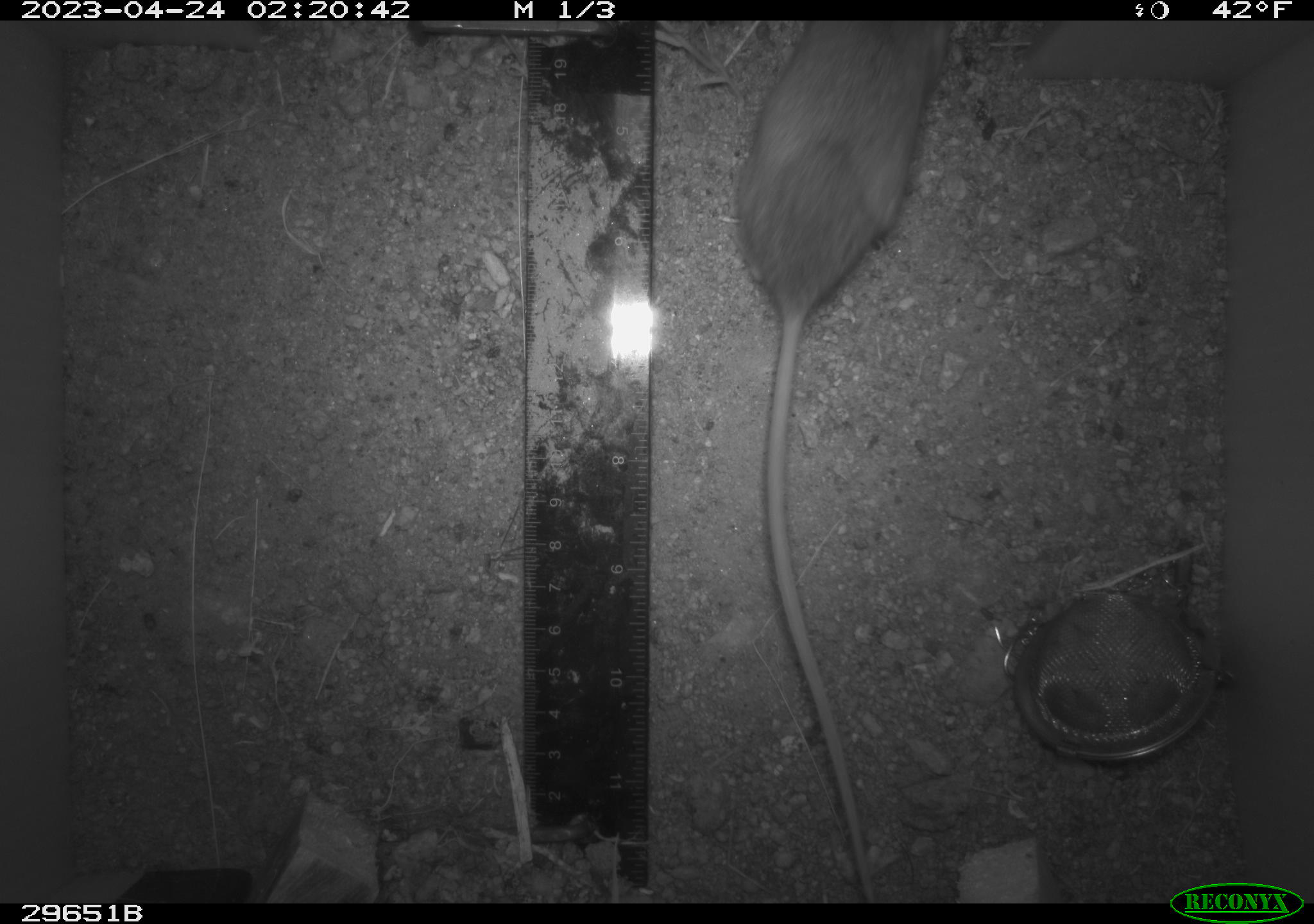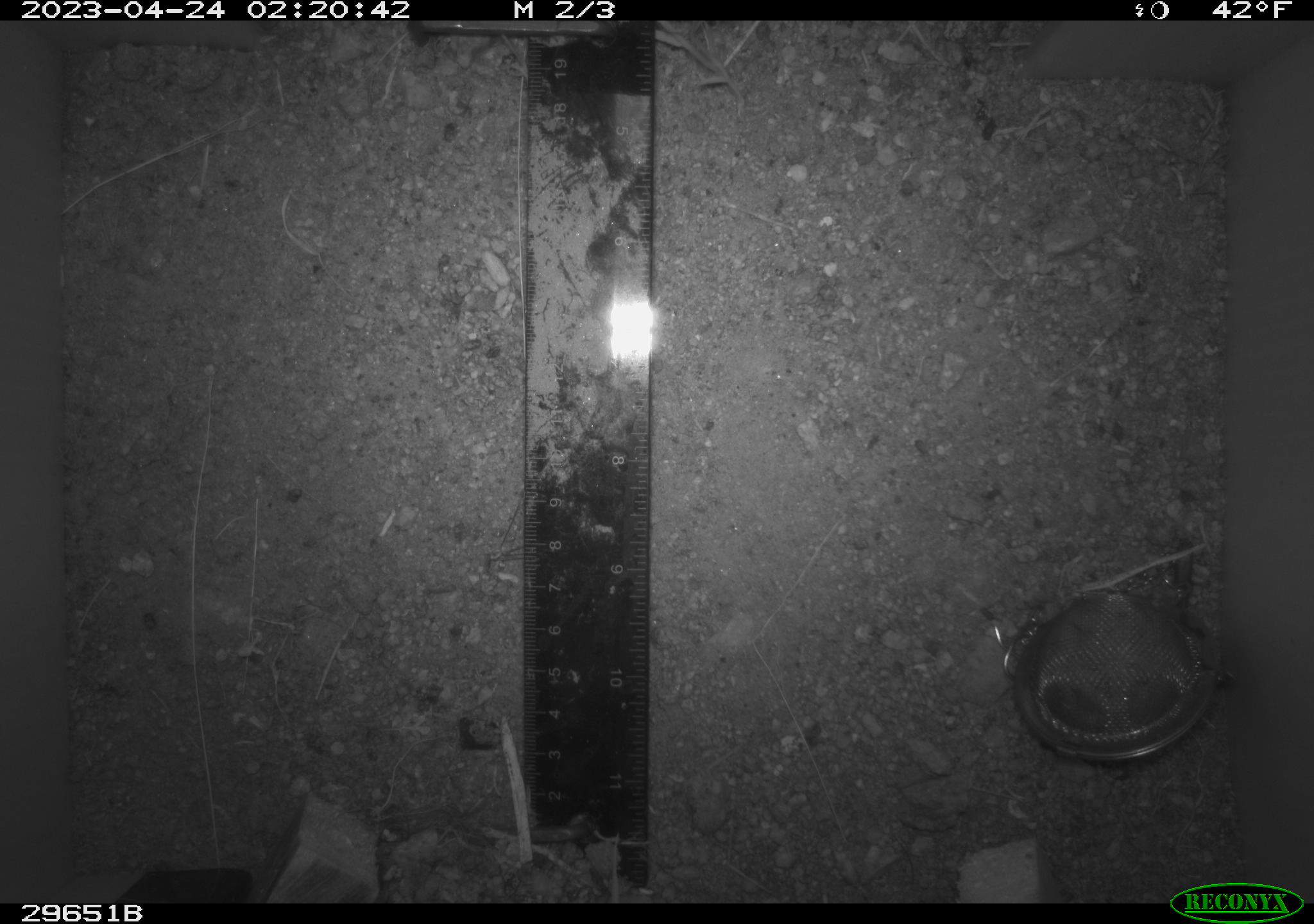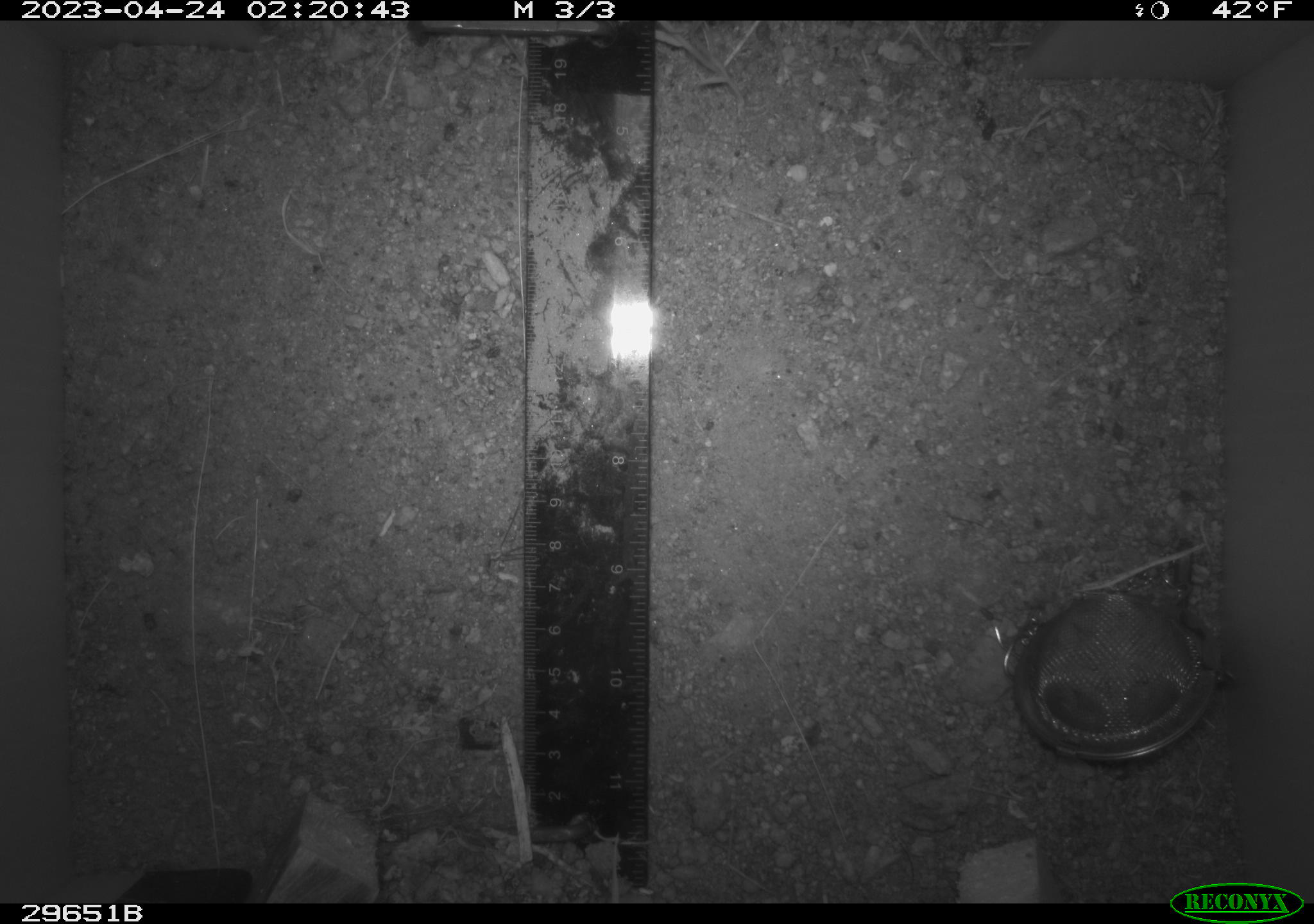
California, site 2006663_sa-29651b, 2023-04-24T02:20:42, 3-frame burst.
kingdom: Animalia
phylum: Chordata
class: Mammalia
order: Rodentia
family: Cricetidae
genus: Peromyscus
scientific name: Peromyscus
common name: deer mice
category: peromyscus species